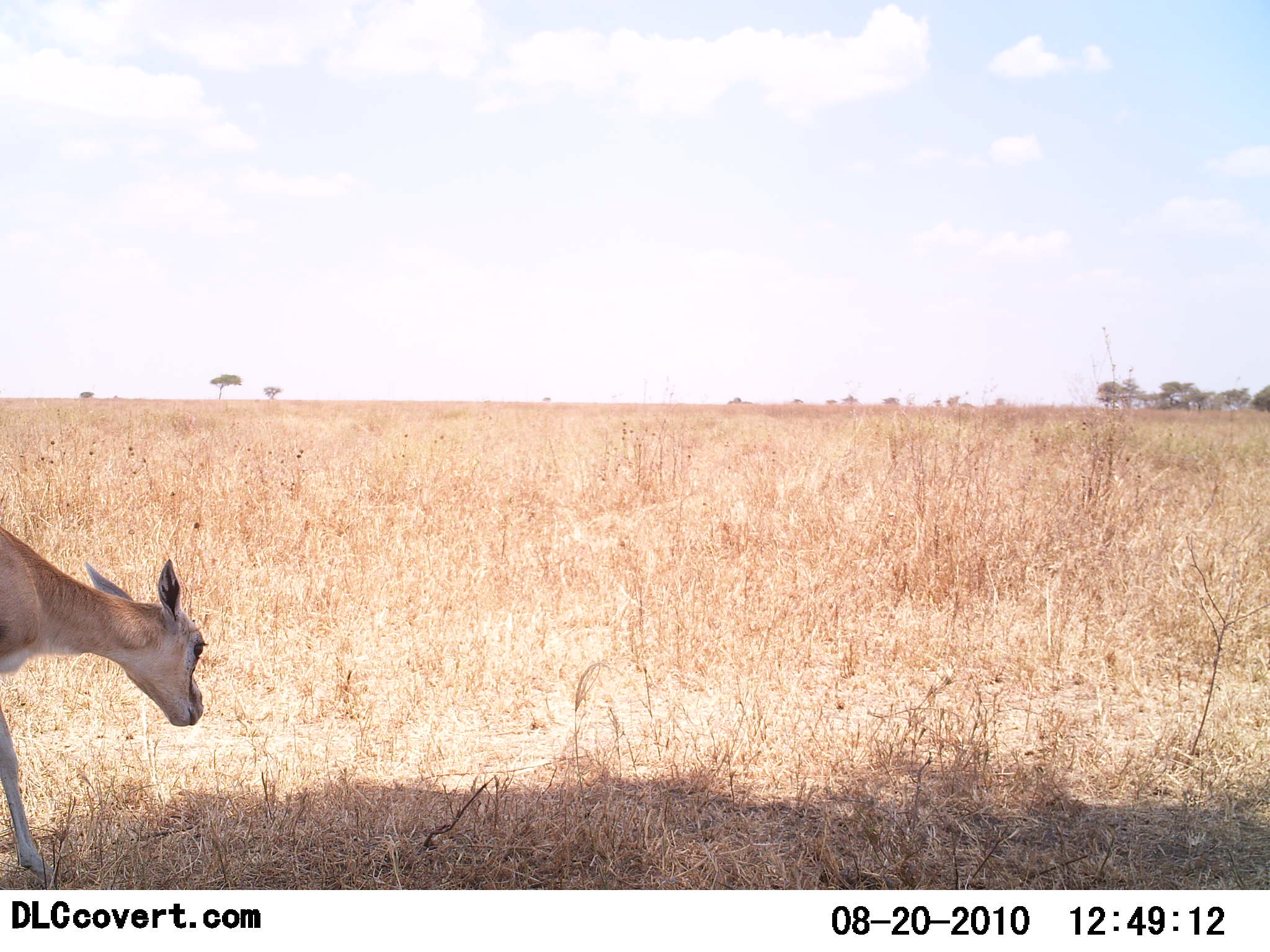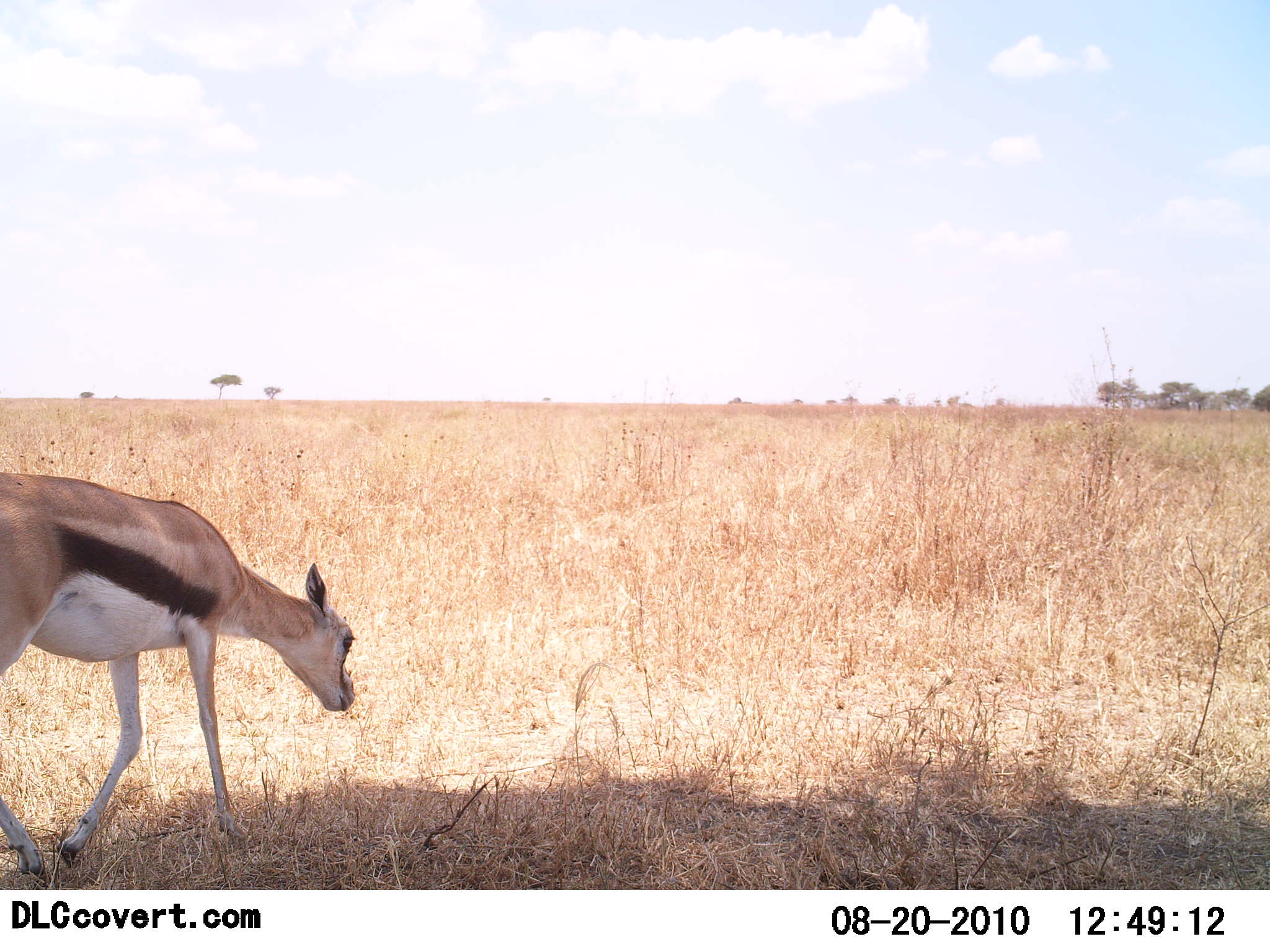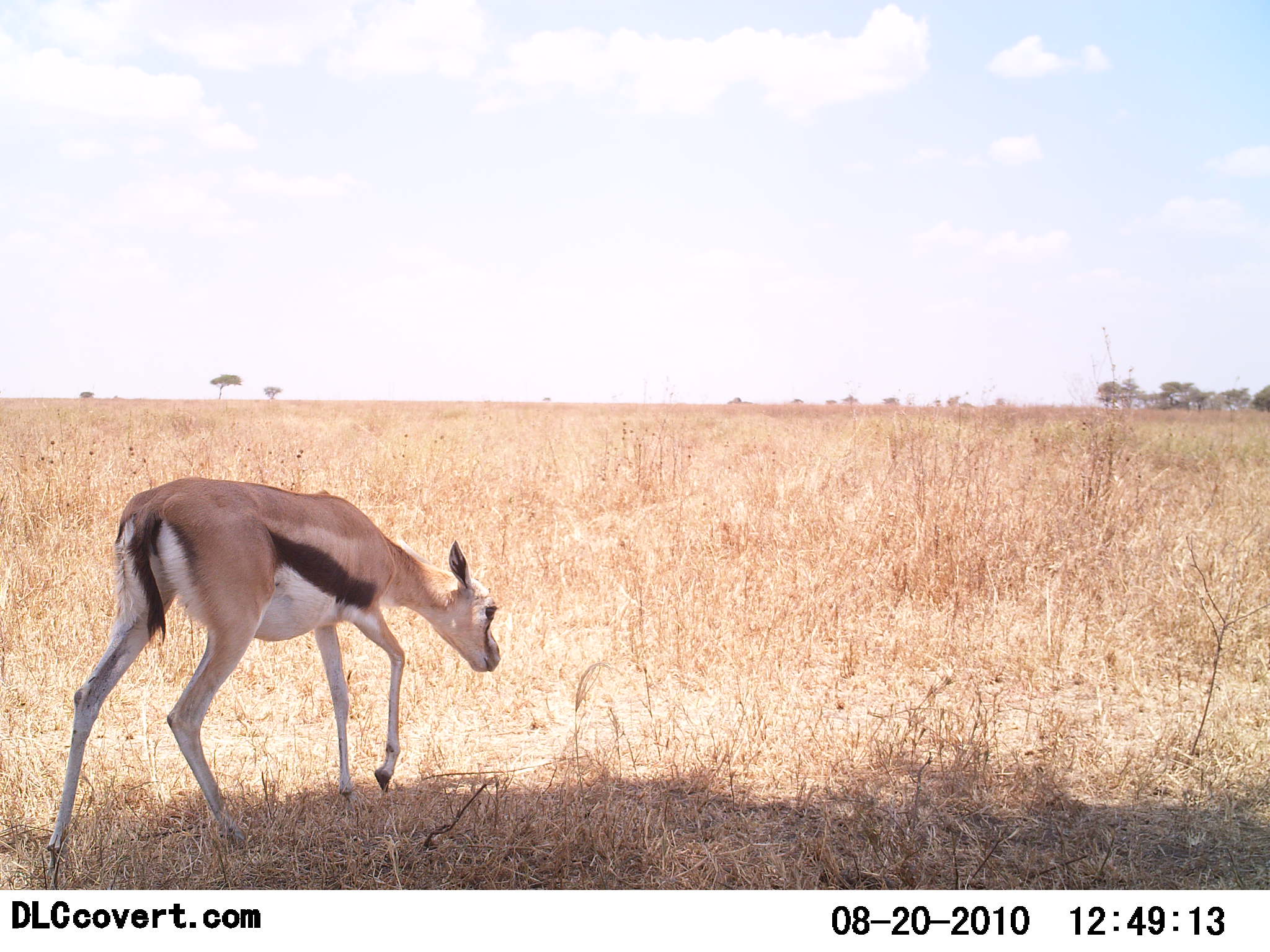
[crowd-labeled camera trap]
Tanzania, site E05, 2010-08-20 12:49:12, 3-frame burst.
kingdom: Animalia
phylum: Chordata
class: Mammalia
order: Artiodactyla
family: Bovidae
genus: Eudorcas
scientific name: Eudorcas thomsonii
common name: thomson's gazelle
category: gazellethomsons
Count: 1.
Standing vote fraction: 7%.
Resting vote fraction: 0%.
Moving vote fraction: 93%.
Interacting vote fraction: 0%.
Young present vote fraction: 14%.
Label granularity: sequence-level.